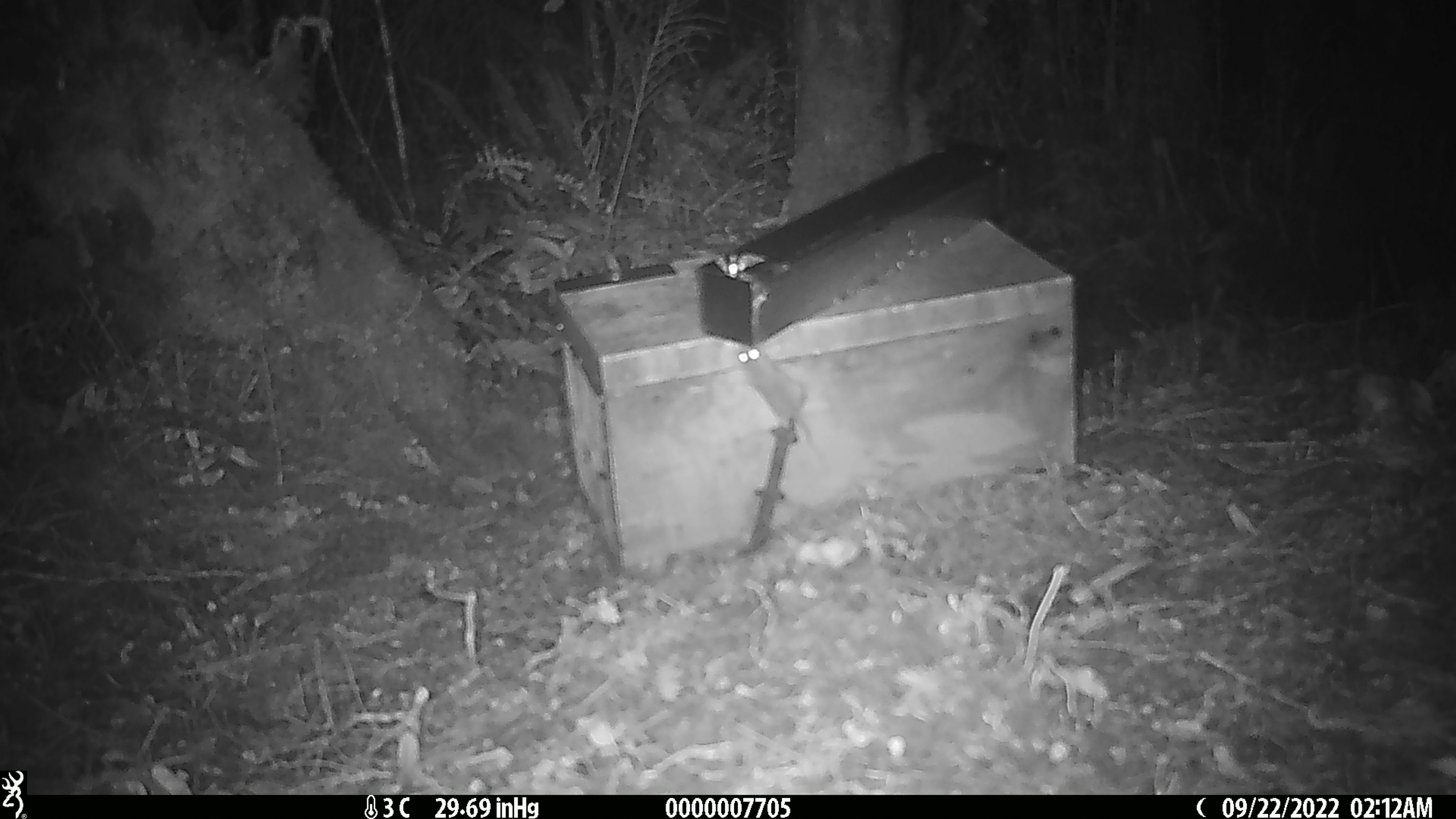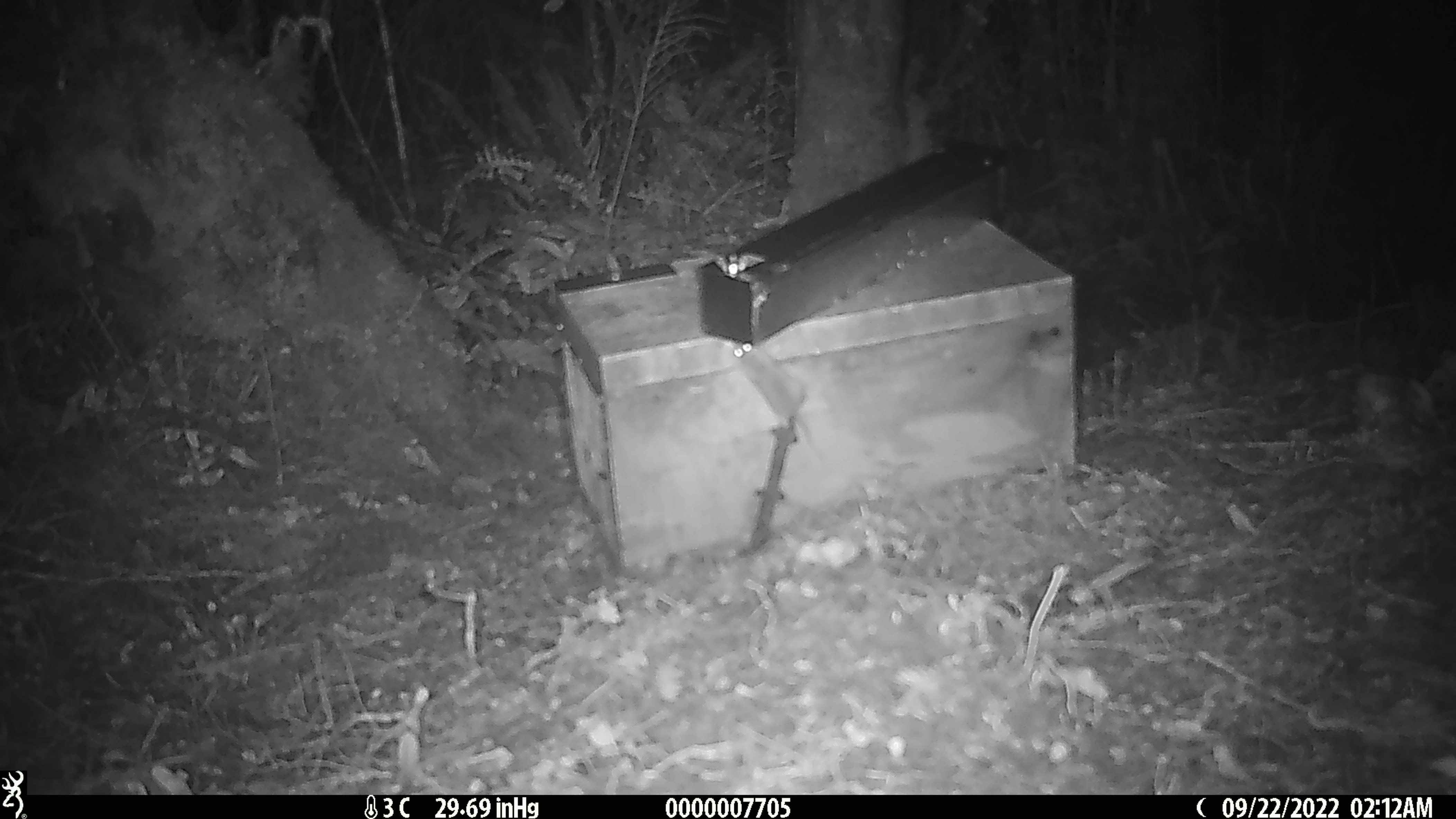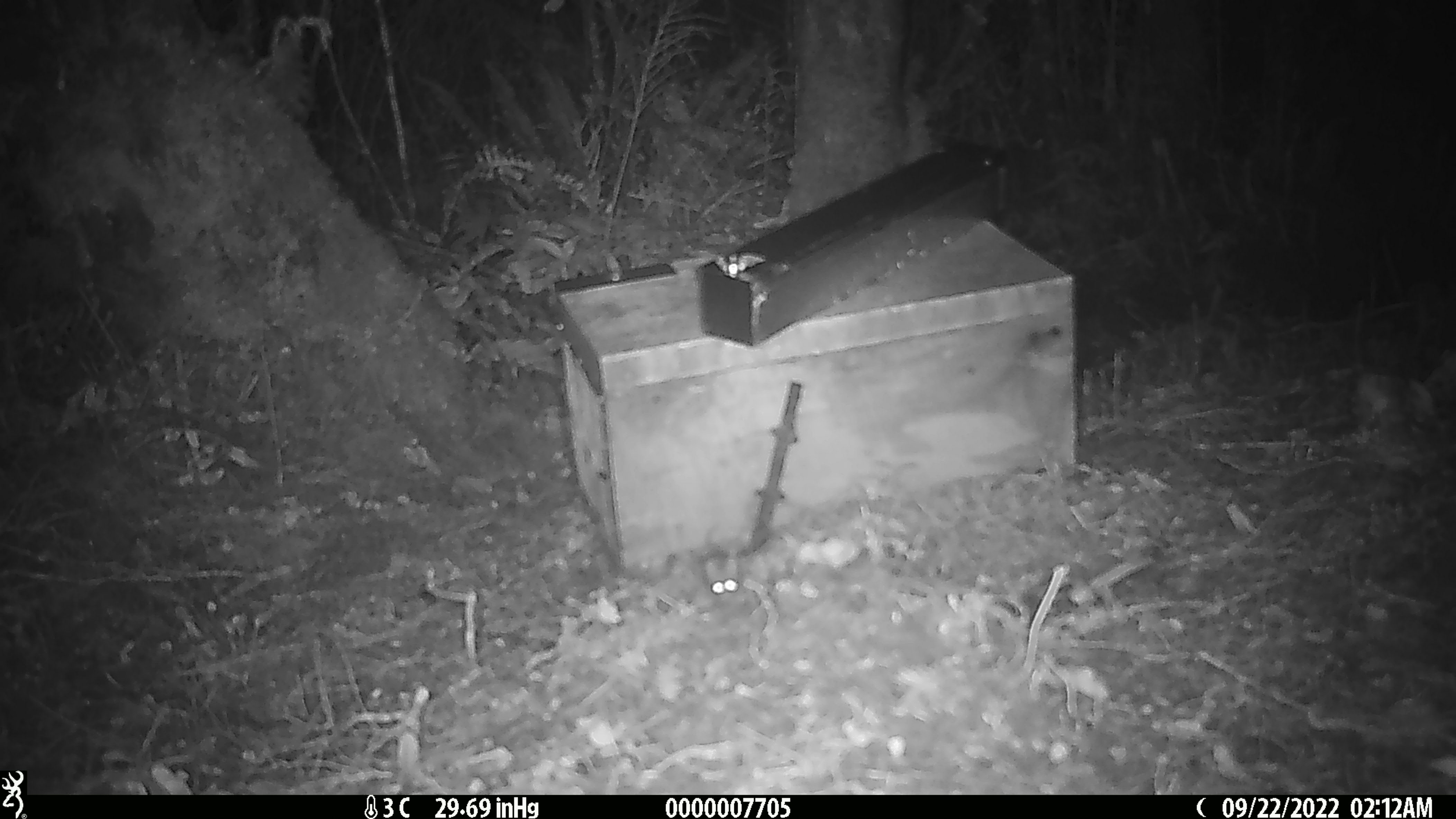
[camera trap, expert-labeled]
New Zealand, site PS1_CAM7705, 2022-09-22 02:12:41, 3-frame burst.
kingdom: Animalia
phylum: Chordata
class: Mammalia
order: Rodentia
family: Muridae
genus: Mus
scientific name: Mus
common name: mouse